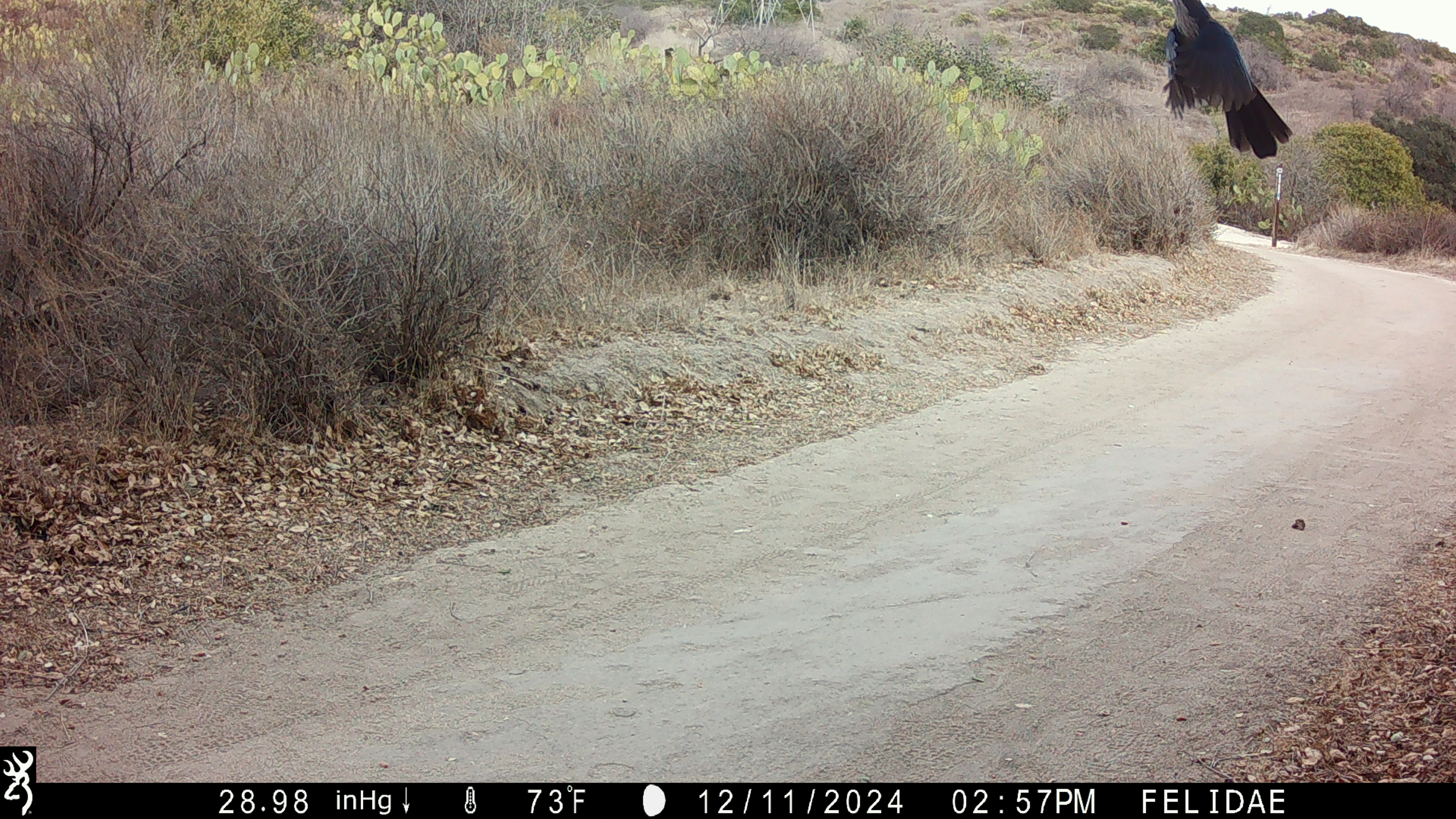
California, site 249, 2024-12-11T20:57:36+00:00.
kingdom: Animalia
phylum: Chordata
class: Aves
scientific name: Aves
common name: bird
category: unknown bird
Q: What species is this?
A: Unknown bird (bird) (Aves).